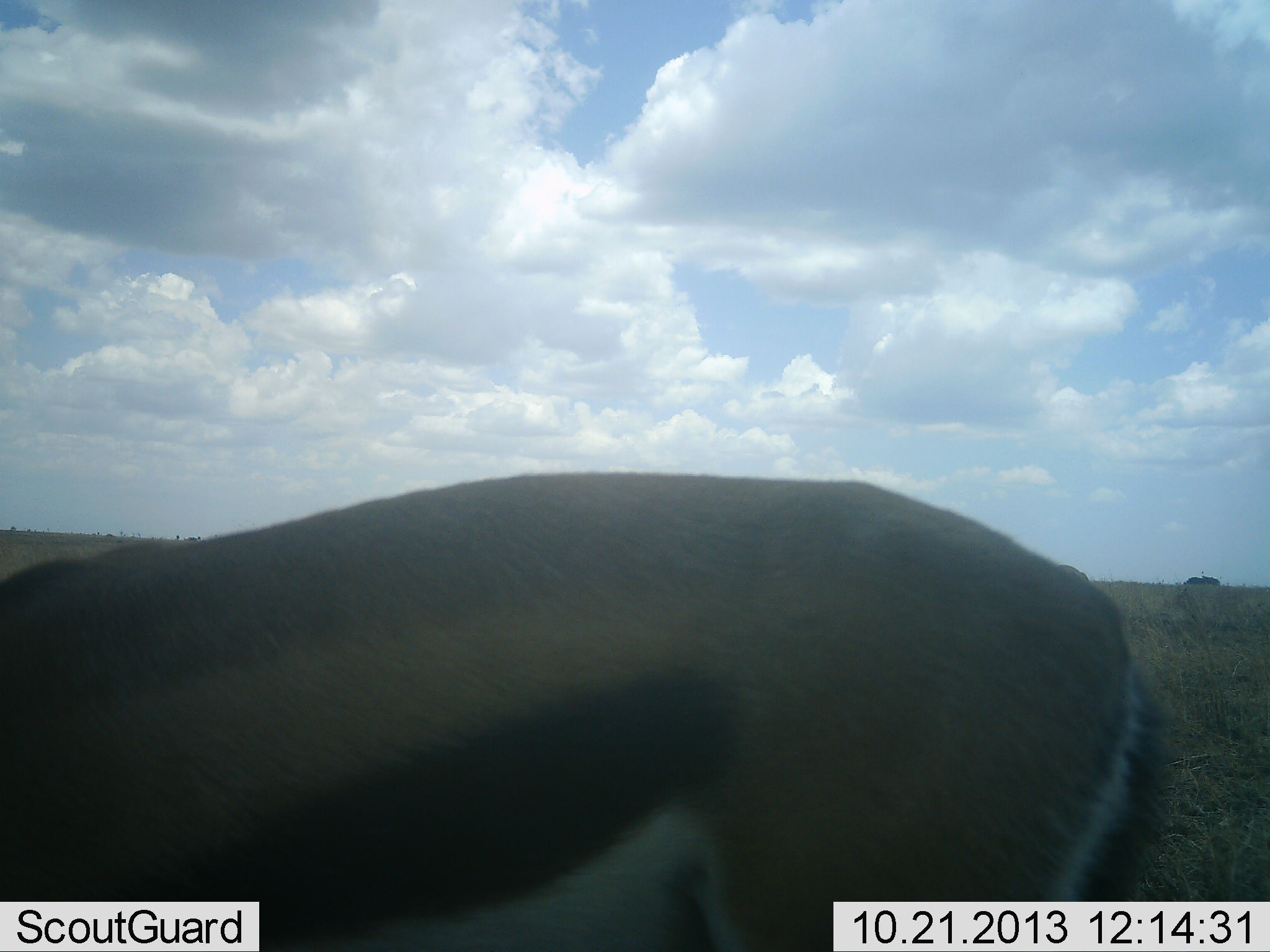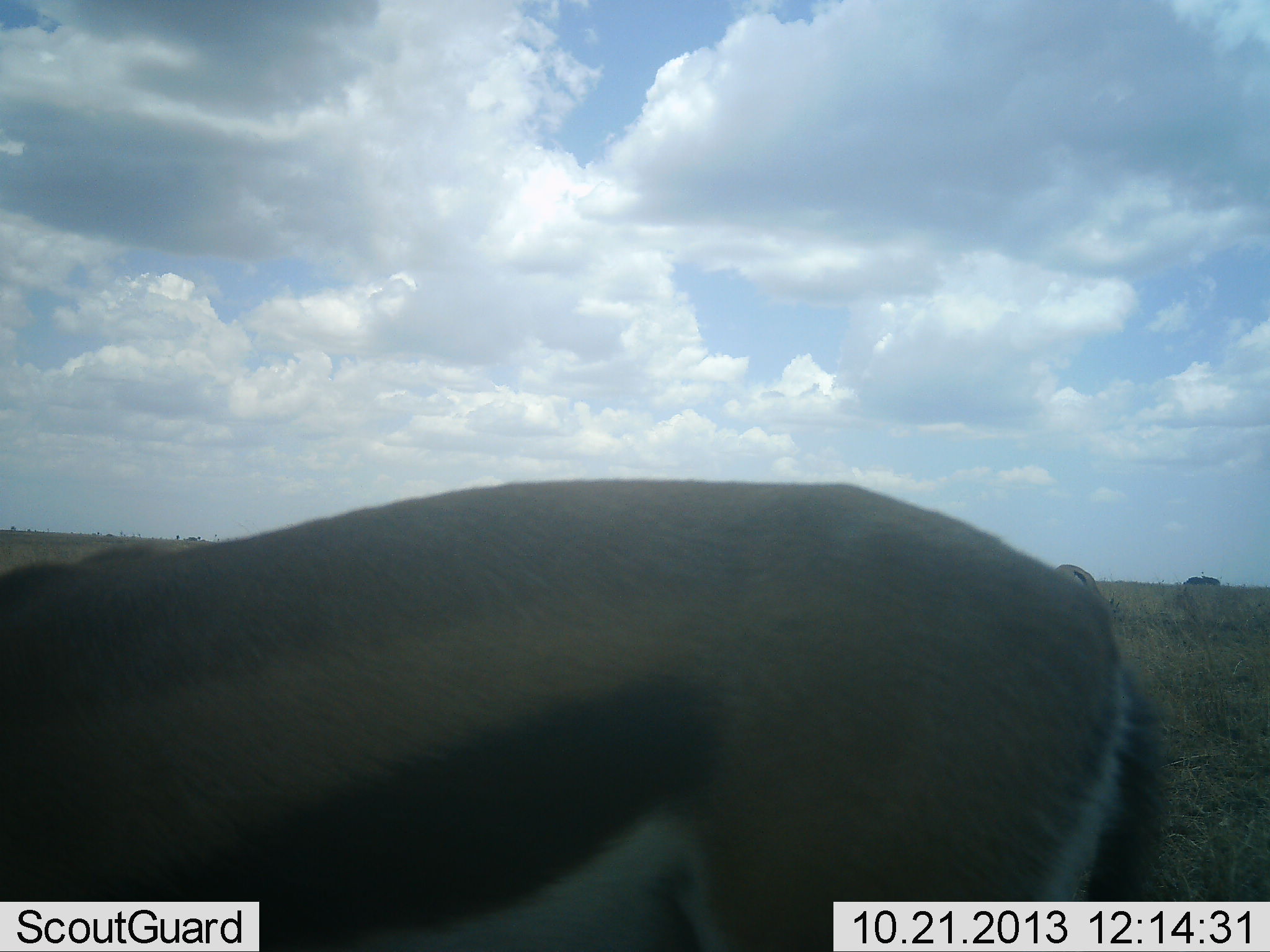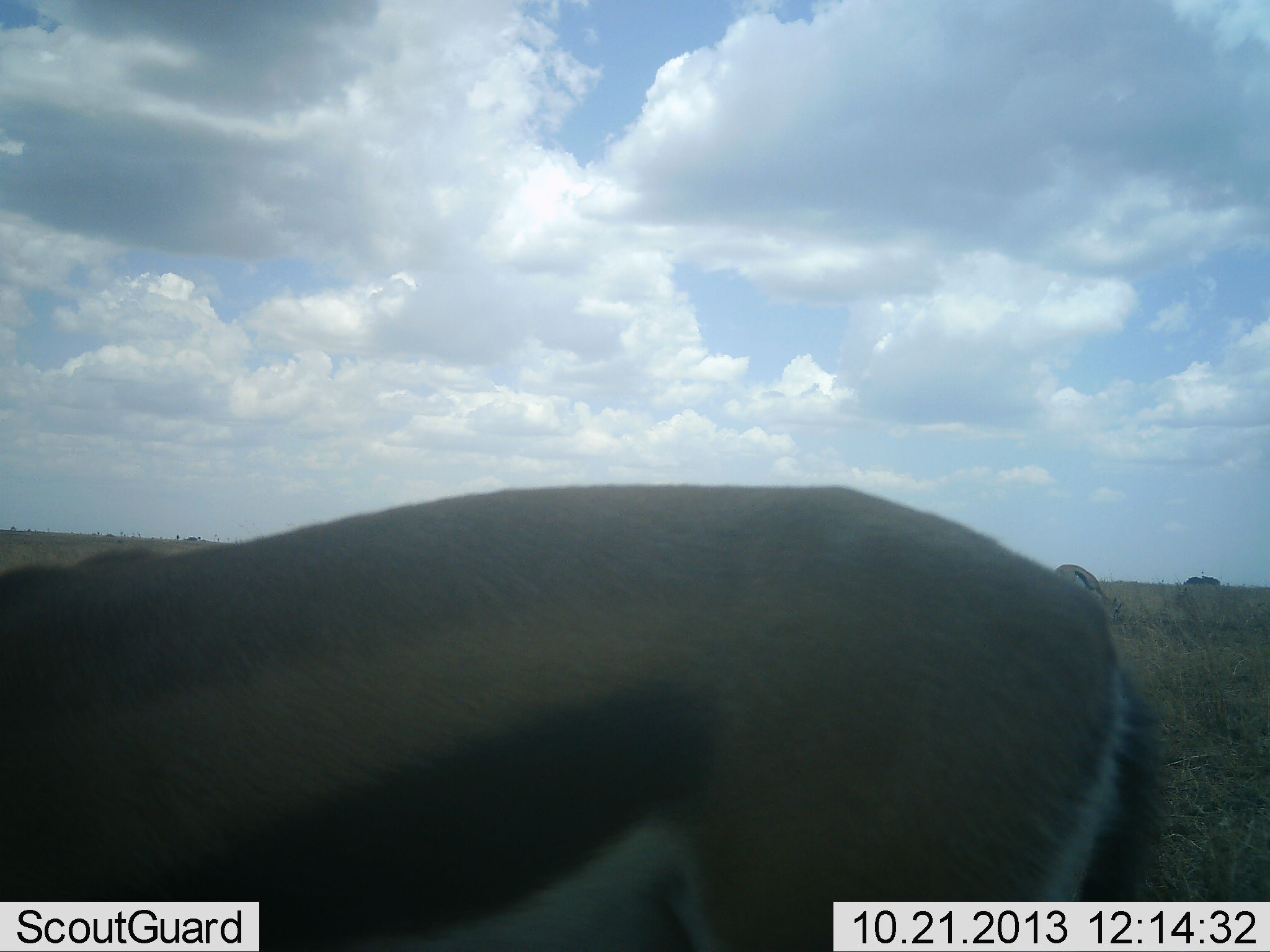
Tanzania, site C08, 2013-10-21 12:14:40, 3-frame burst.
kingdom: Animalia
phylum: Chordata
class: Mammalia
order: Artiodactyla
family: Bovidae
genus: Eudorcas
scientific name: Eudorcas thomsonii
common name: thomson's gazelle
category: gazellethomsons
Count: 1.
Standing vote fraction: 61%.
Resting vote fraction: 0%.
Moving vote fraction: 0%.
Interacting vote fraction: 0%.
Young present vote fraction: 0%.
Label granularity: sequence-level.